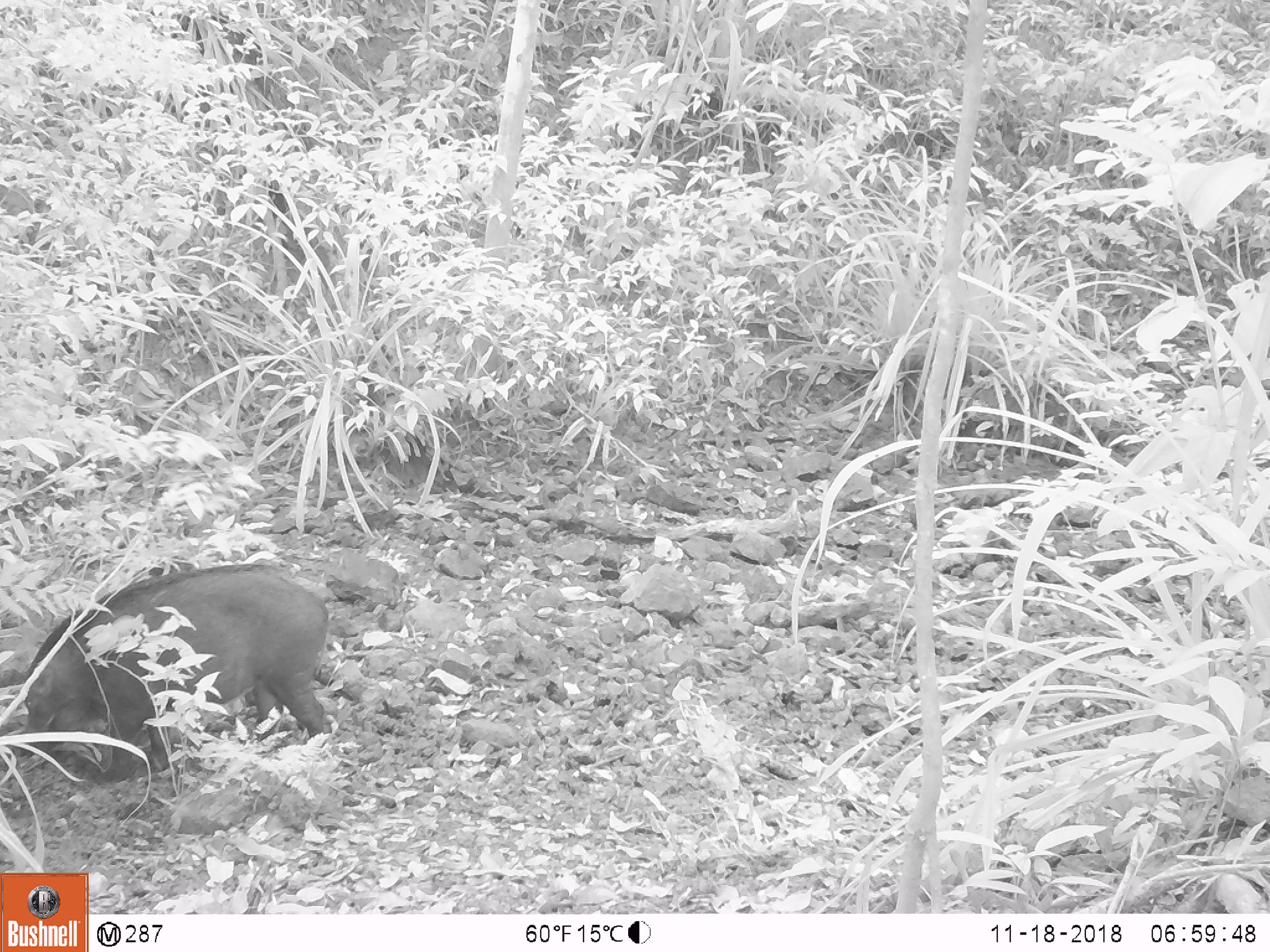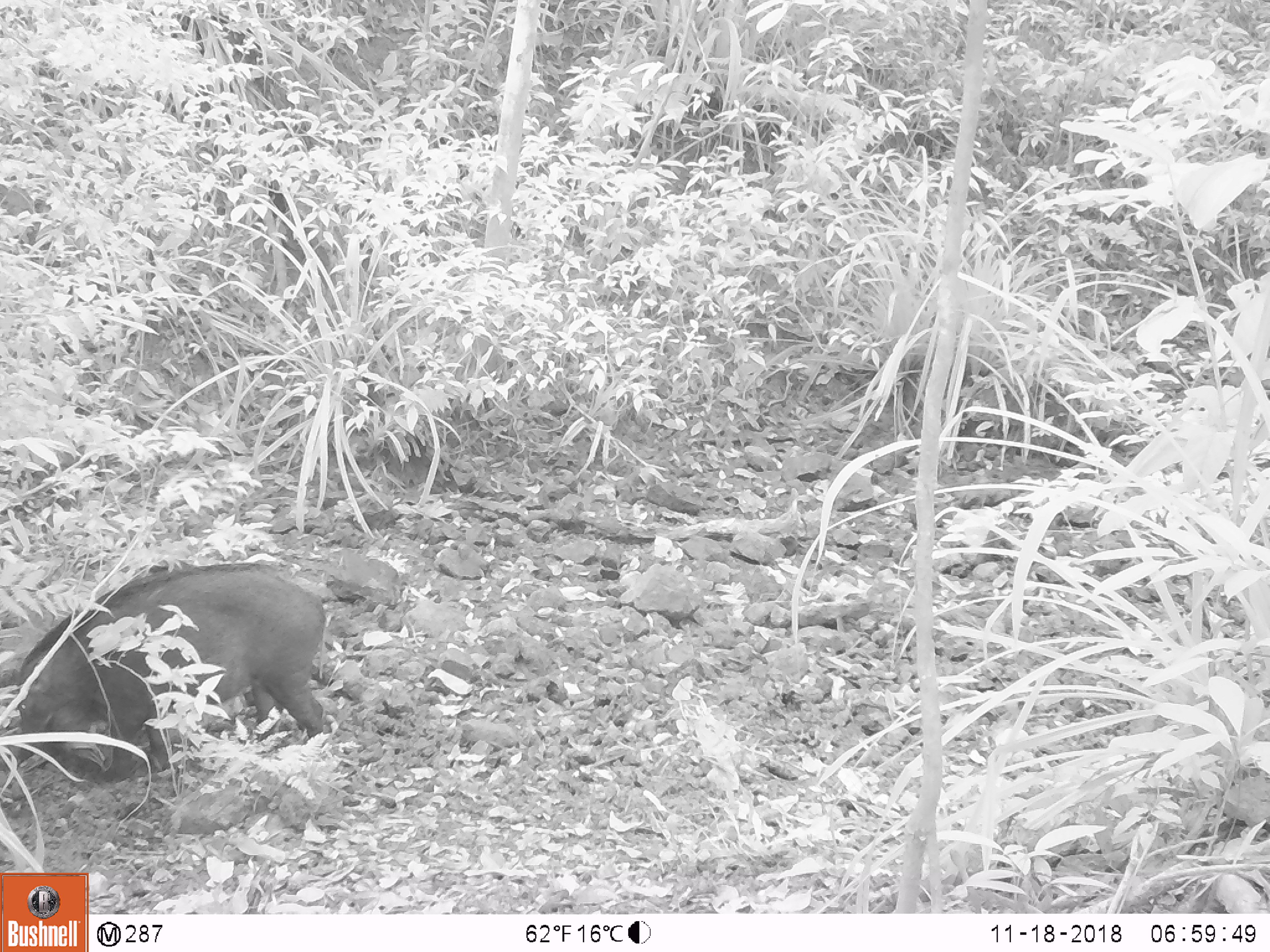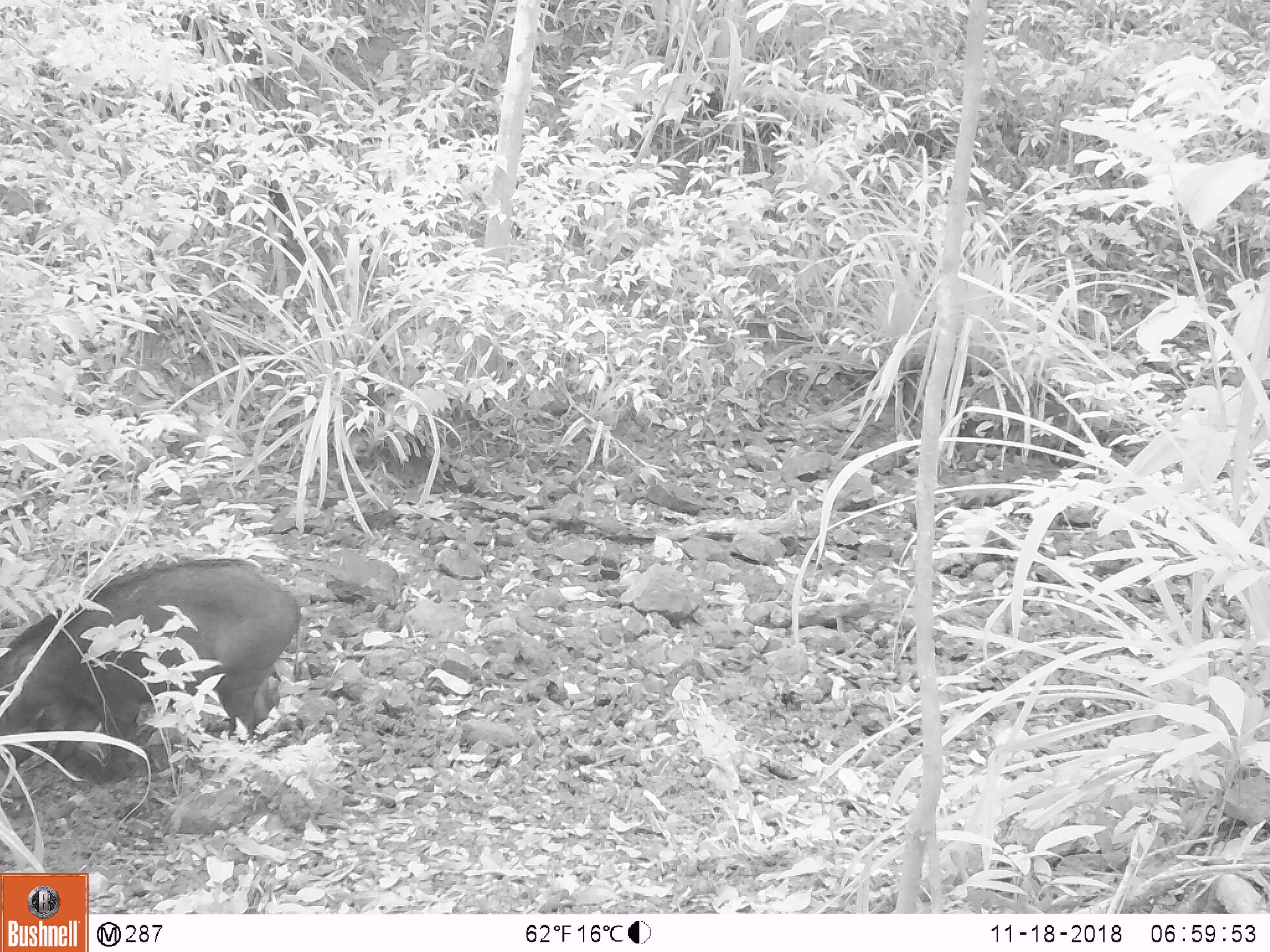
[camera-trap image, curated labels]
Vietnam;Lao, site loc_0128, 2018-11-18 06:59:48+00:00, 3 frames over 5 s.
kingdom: Animalia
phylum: Chordata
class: Mammalia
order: Artiodactyla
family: Suidae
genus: Sus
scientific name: Sus scrofa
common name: eurasian wild pig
Eurasian wild pig (Sus scrofa). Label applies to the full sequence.